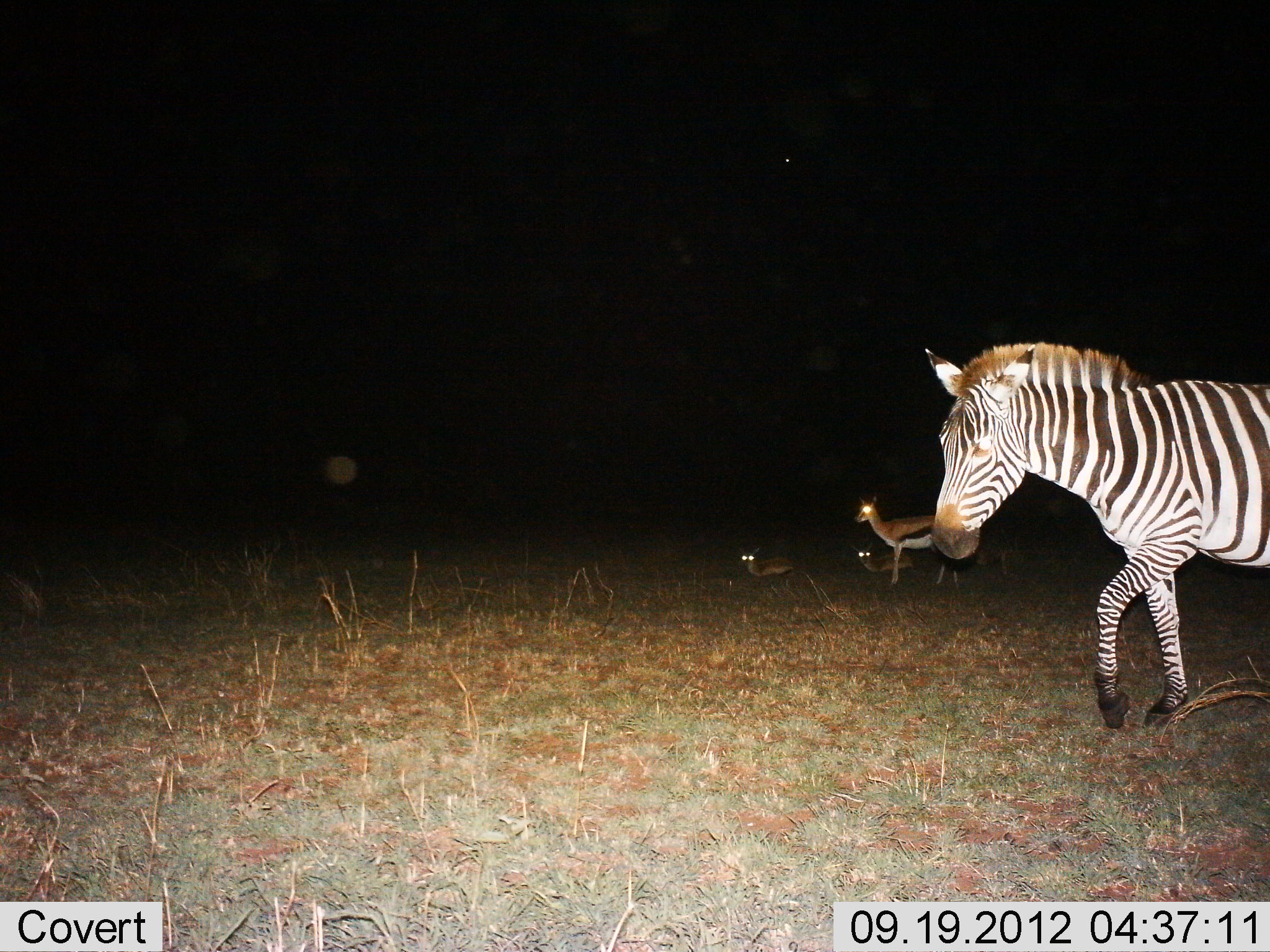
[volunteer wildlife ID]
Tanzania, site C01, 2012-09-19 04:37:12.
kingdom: Animalia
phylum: Chordata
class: Mammalia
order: Artiodactyla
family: Bovidae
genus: Eudorcas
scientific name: Eudorcas thomsonii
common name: thomson's gazelle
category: gazellethomsons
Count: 3.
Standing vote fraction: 80%.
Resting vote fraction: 100%.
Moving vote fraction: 0%.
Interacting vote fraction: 0%.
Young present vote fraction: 0%.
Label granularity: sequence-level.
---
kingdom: Animalia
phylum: Chordata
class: Mammalia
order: Perissodactyla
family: Equidae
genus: Equus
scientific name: Equus quagga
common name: plains zebra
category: zebra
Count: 1.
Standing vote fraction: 0%.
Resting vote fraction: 0%.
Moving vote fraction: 100%.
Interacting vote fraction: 0%.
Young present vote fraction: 0%.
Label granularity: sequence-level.